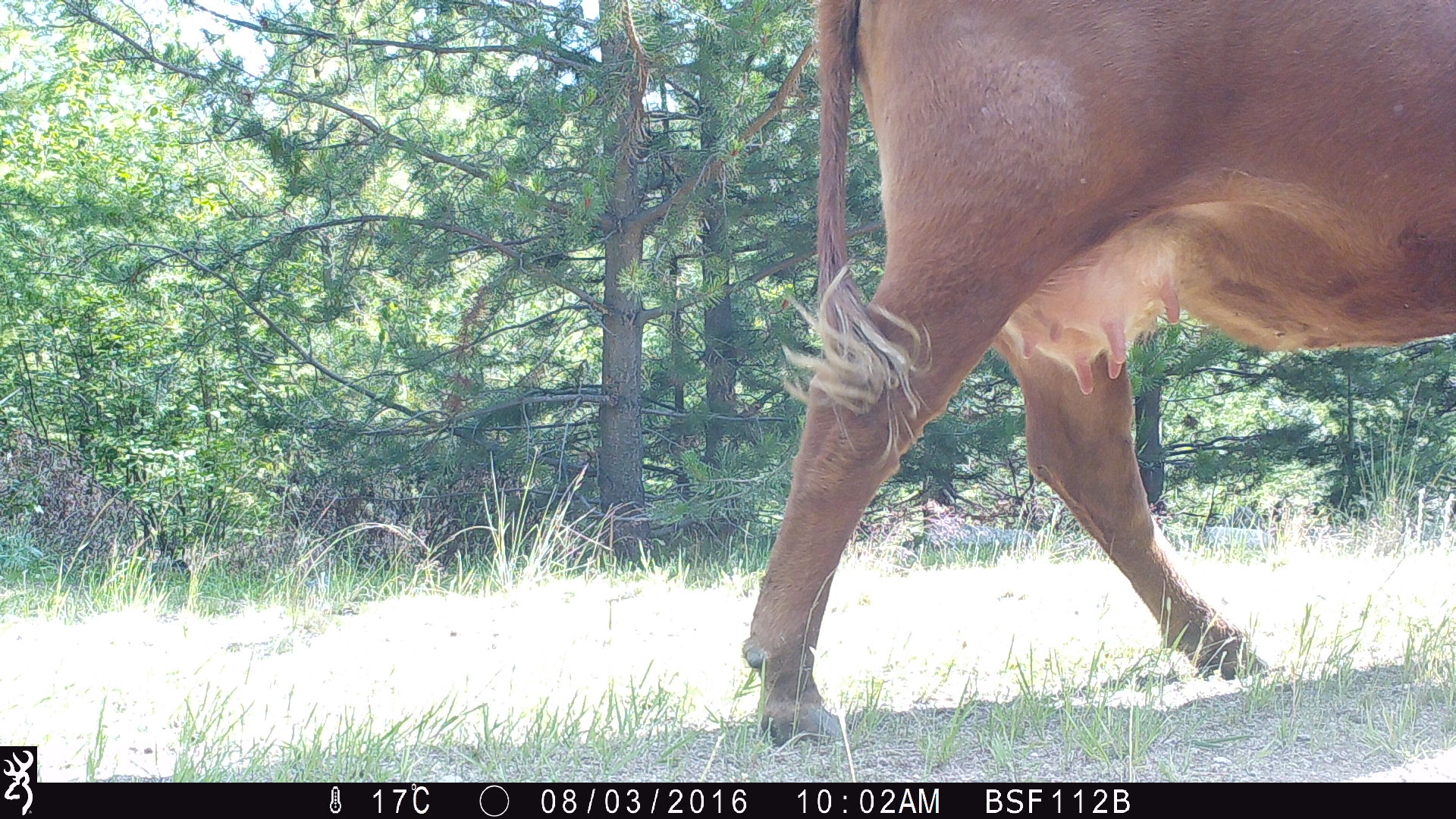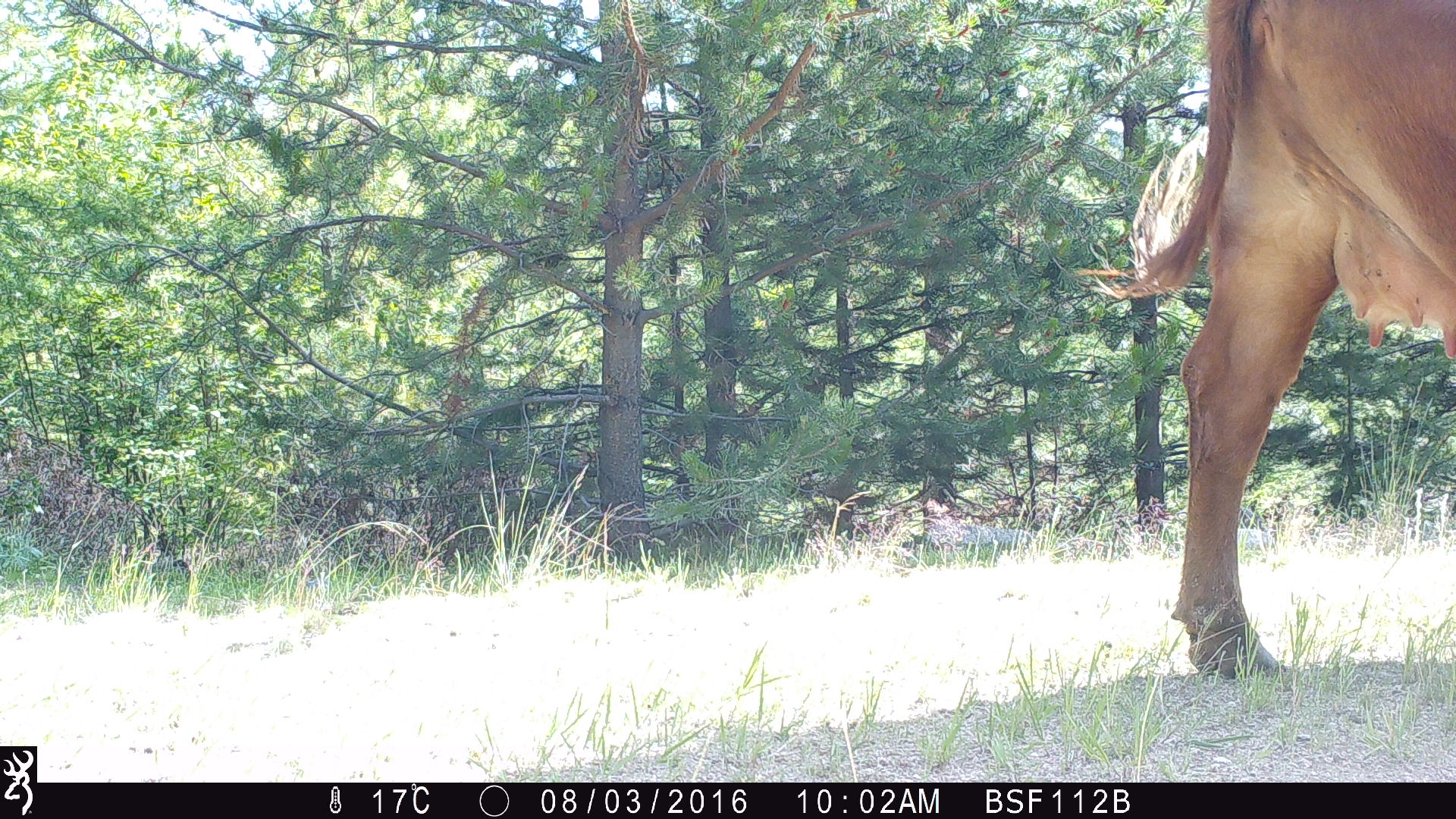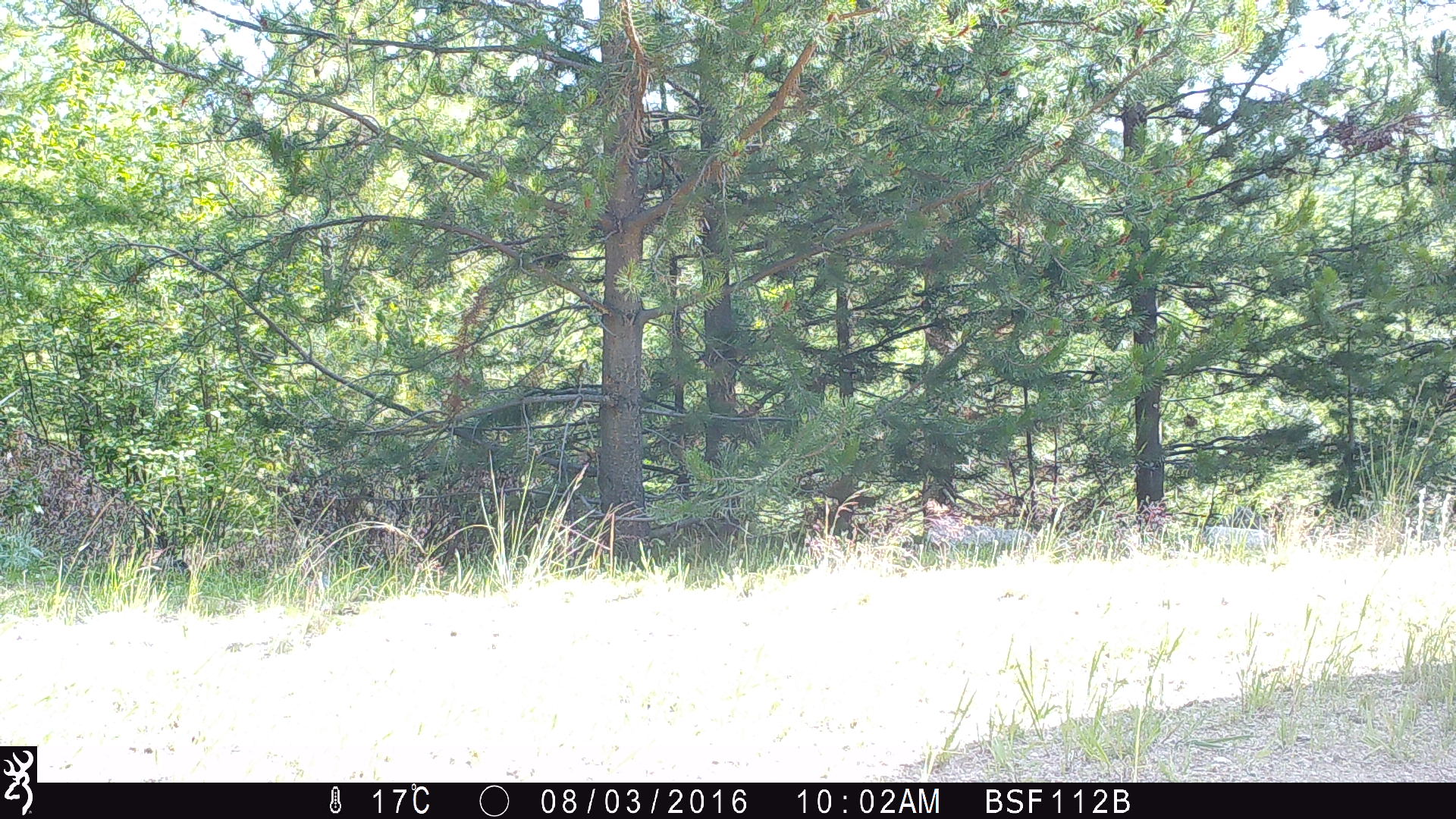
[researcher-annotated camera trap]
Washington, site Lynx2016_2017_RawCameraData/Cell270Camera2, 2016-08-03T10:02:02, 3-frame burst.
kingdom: Animalia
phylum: Chordata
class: Mammalia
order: Artiodactyla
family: Bovidae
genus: Bos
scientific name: Bos taurus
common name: domestic cattle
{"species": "domestic cattle (Bos taurus)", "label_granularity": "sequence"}